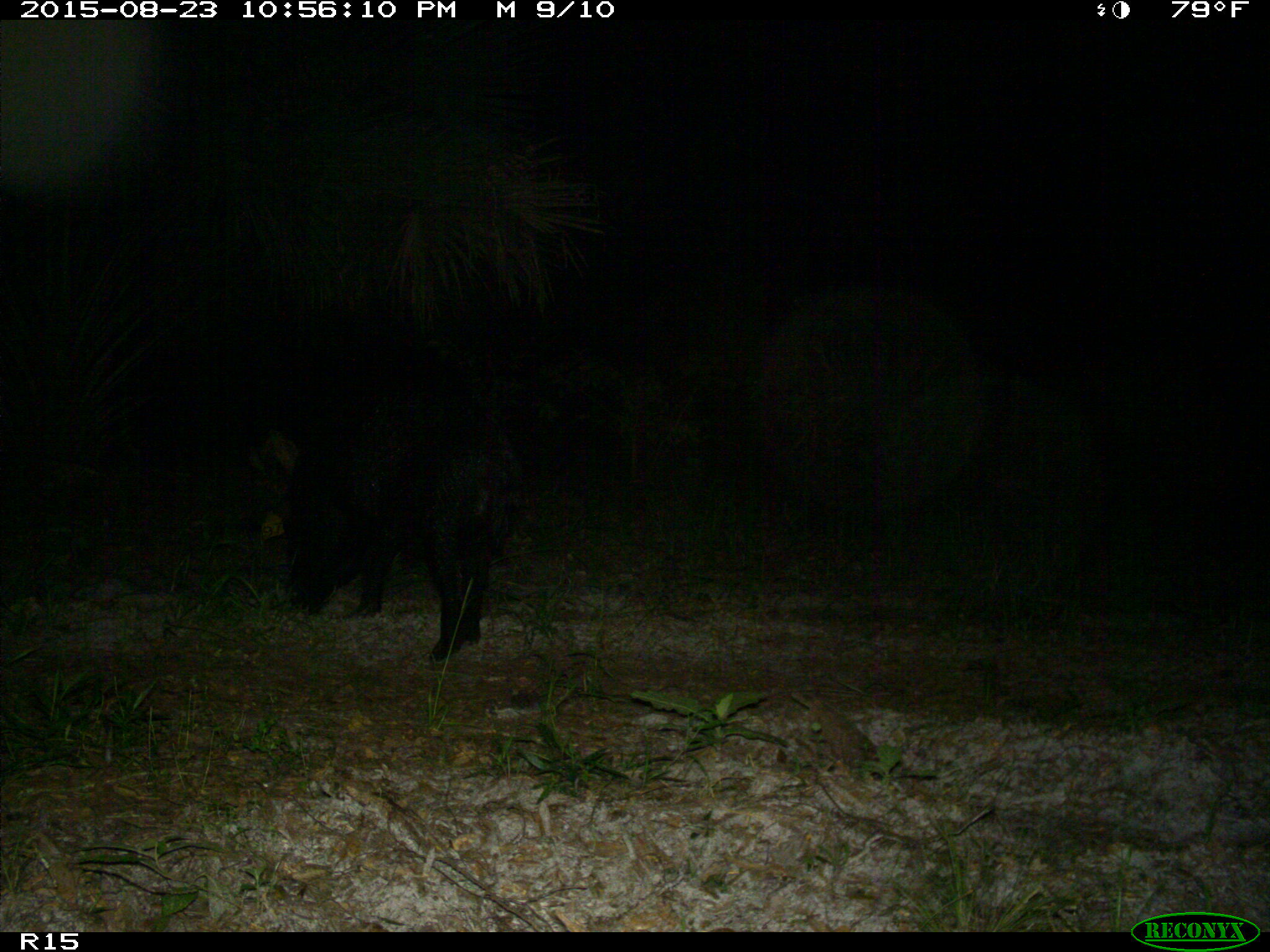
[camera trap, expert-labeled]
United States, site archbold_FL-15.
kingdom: Animalia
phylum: Chordata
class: Mammalia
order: Artiodactyla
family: Suidae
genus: Sus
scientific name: Sus scrofa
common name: wild boar